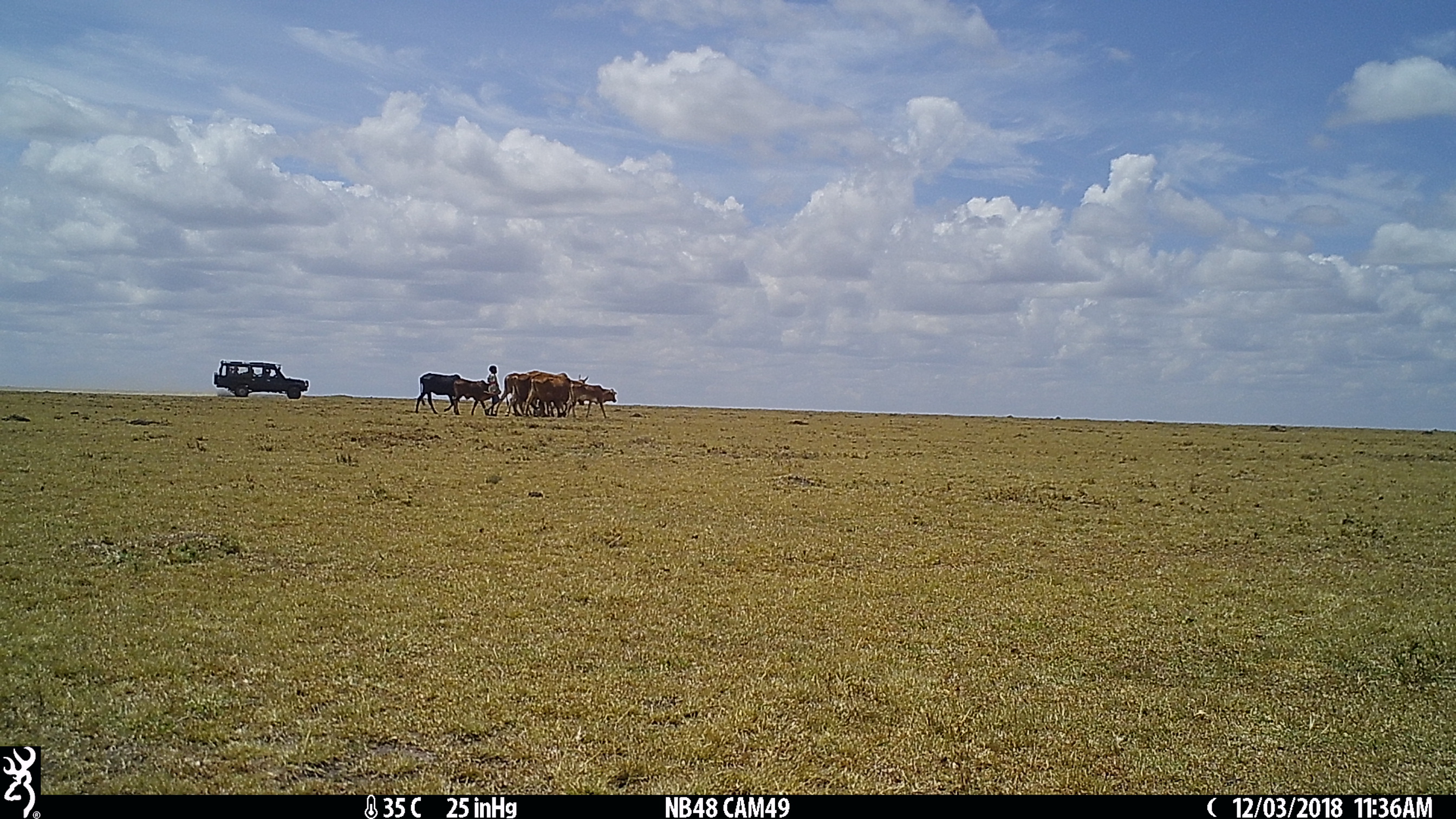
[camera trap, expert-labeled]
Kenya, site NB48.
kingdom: Animalia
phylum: Chordata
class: Mammalia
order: Artiodactyla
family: Bovidae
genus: Bos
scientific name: Bos taurus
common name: cattle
Cattle (Bos taurus).